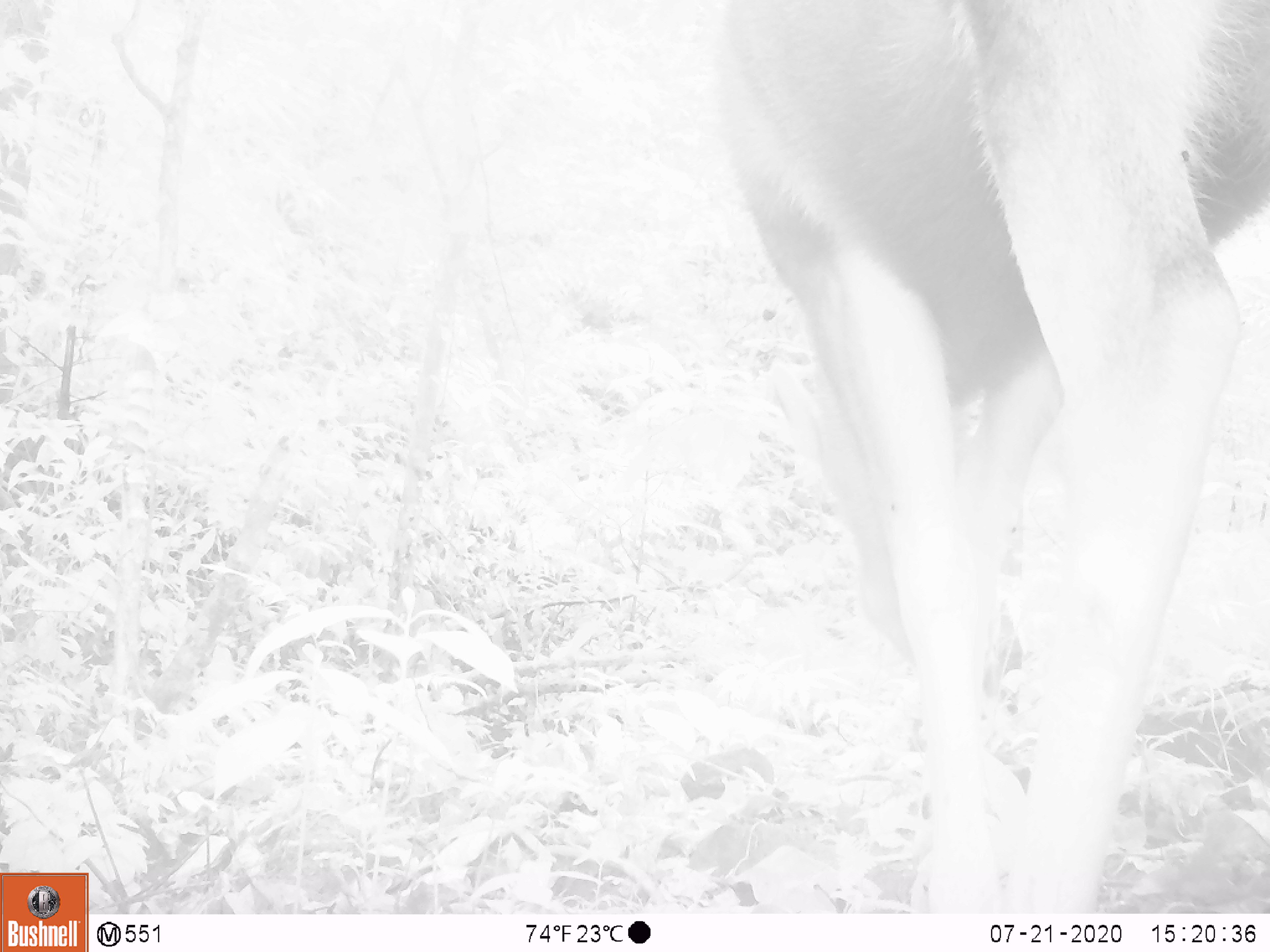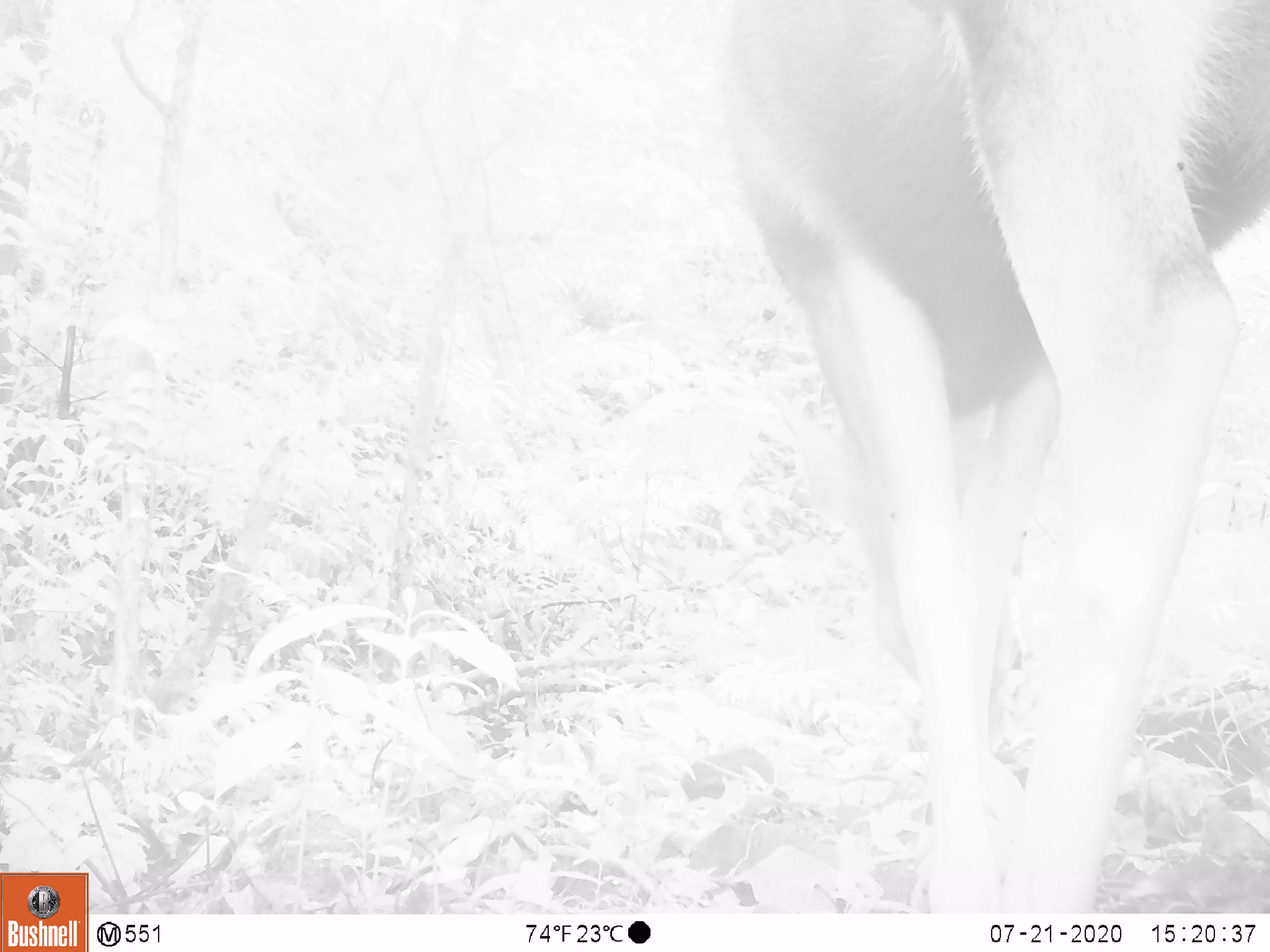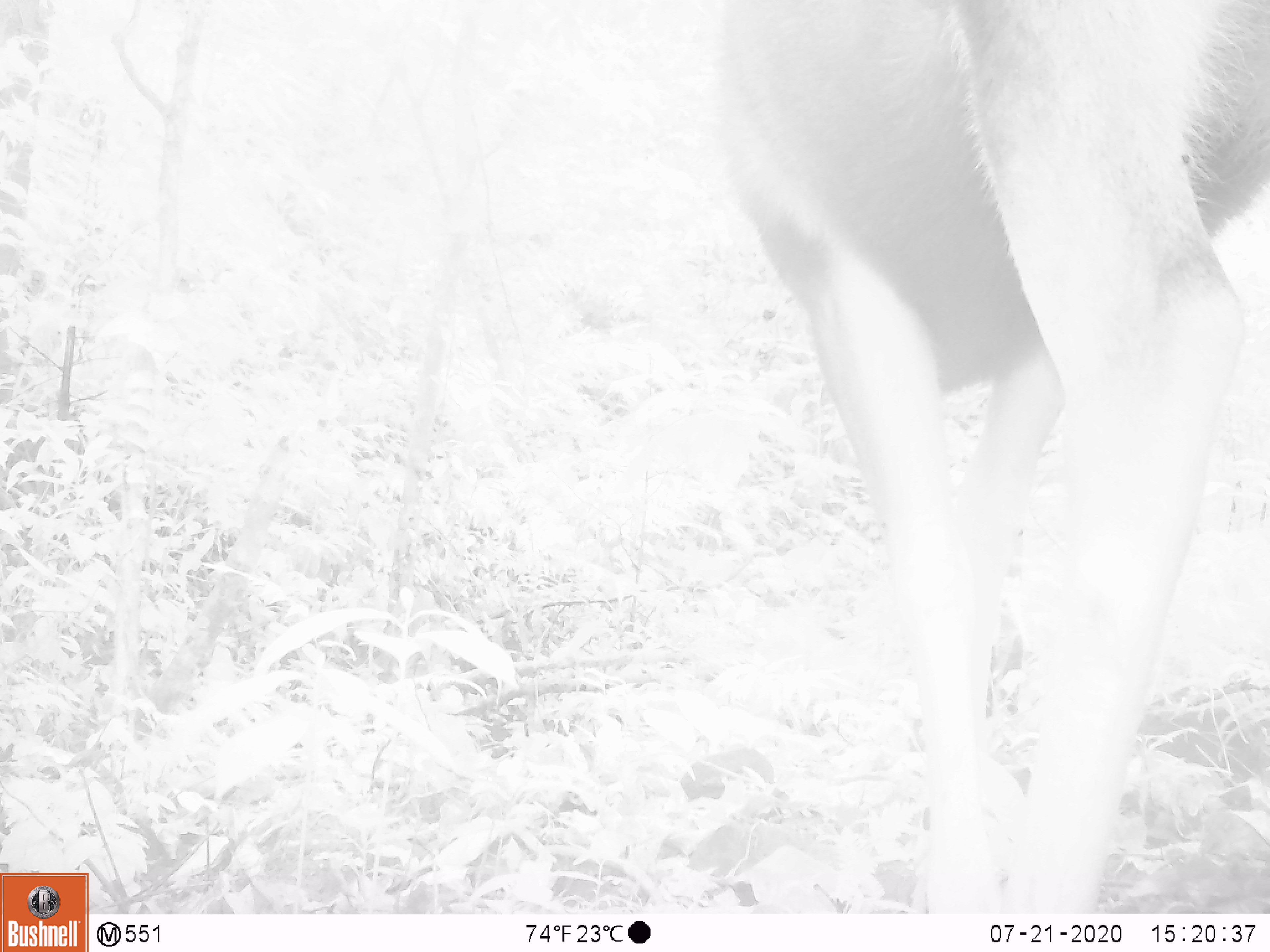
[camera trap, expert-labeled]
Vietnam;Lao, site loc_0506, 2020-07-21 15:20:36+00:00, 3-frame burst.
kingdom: Animalia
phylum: Chordata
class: Mammalia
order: Artiodactyla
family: Cervidae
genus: Rusa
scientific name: Rusa unicolor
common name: sambar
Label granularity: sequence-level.